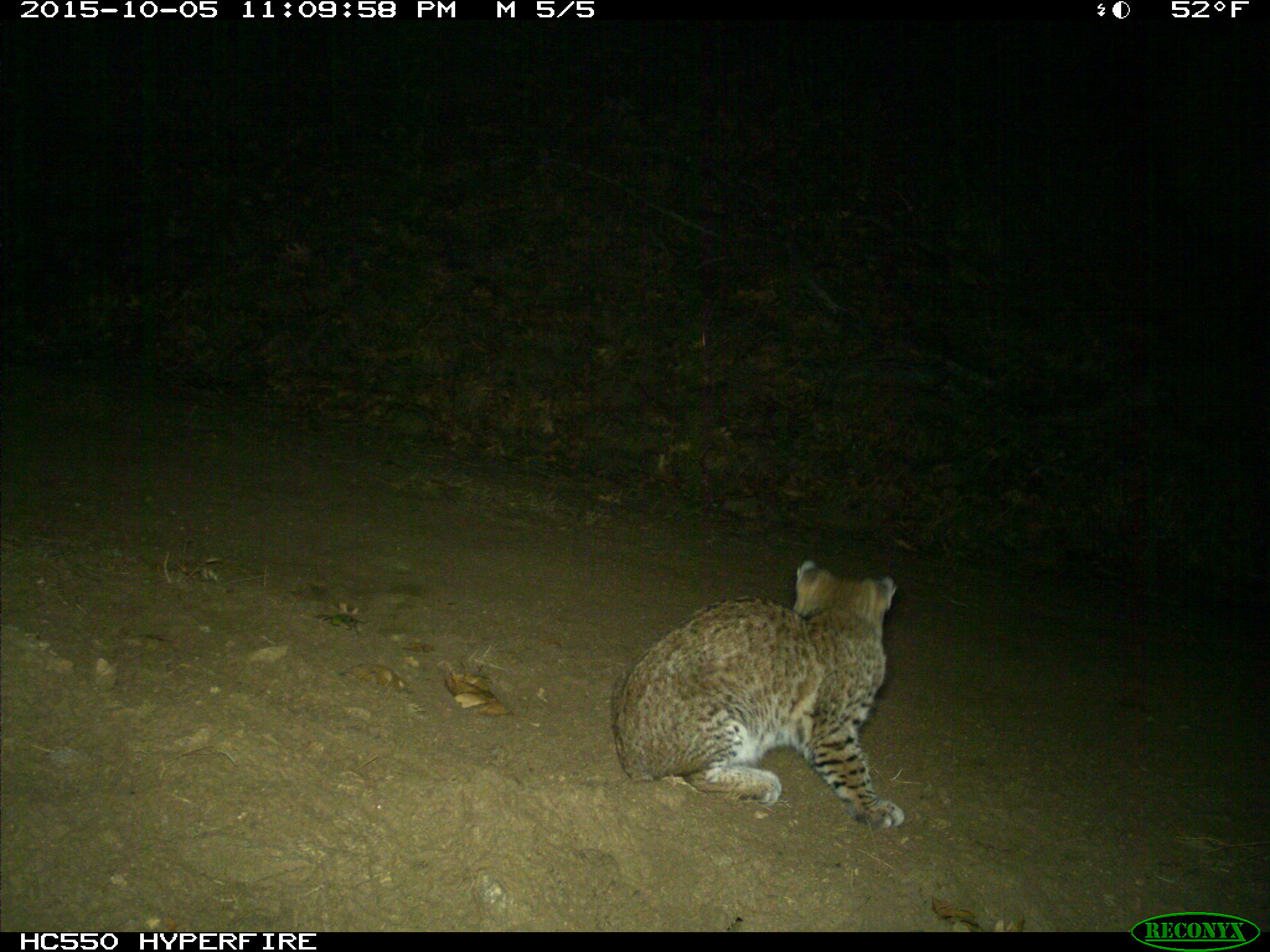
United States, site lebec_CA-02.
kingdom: Animalia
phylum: Chordata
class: Mammalia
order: Carnivora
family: Felidae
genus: Lynx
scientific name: Lynx rufus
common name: bobcat